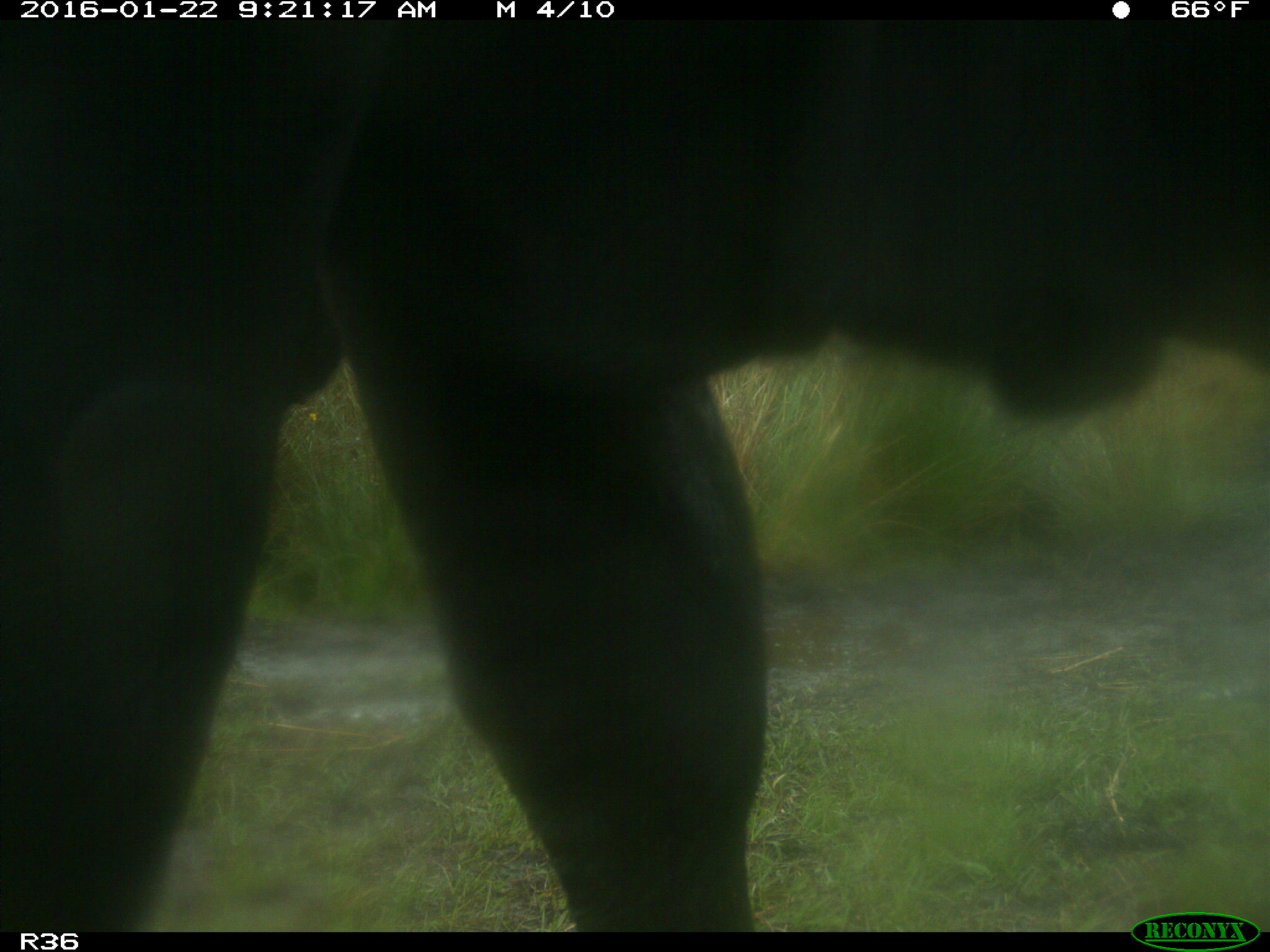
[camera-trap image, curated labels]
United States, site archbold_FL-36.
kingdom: Animalia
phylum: Chordata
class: Mammalia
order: Artiodactyla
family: Bovidae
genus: Bos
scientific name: Bos taurus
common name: domestic cow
Bos taurus (domestic cow).